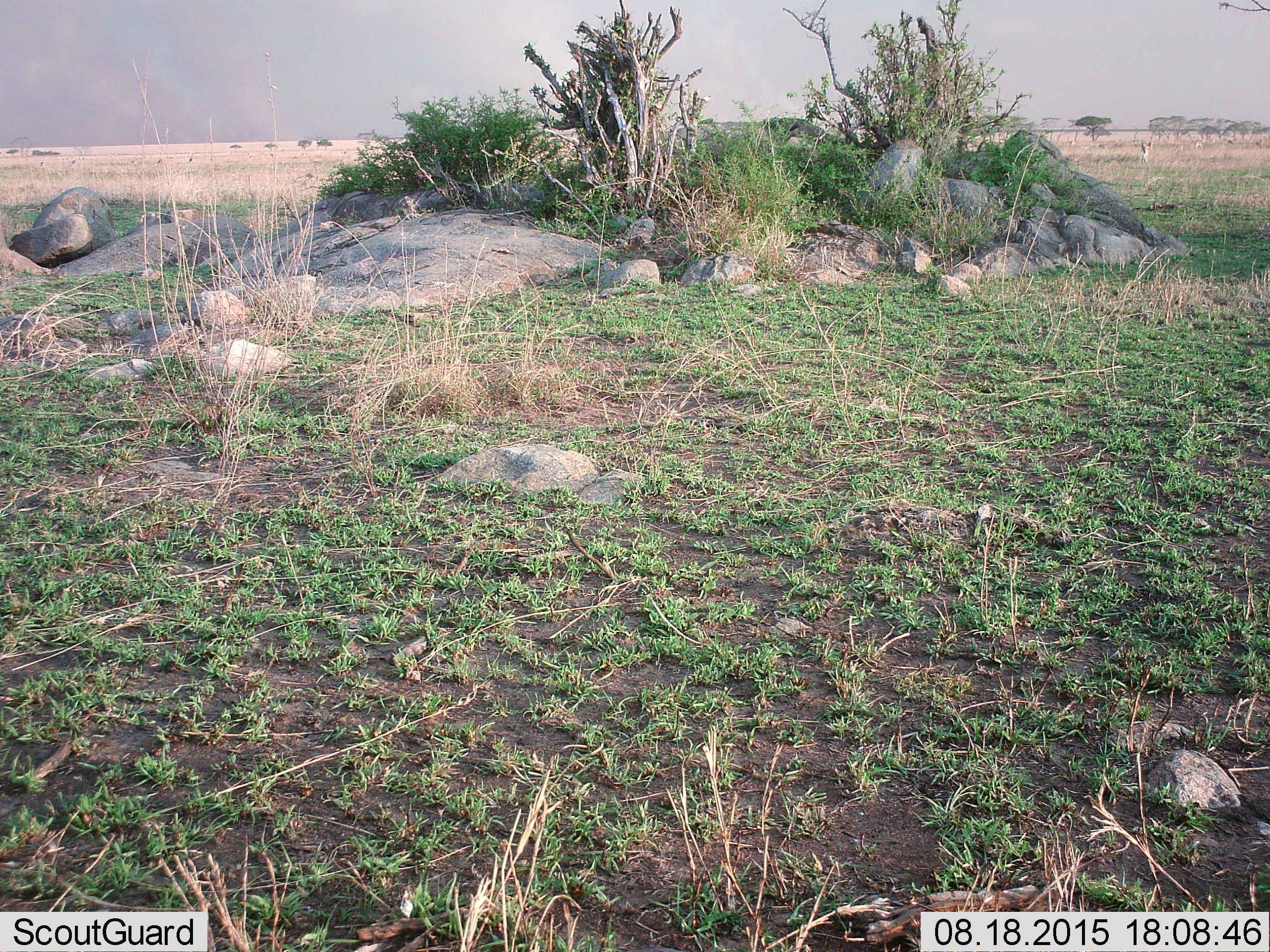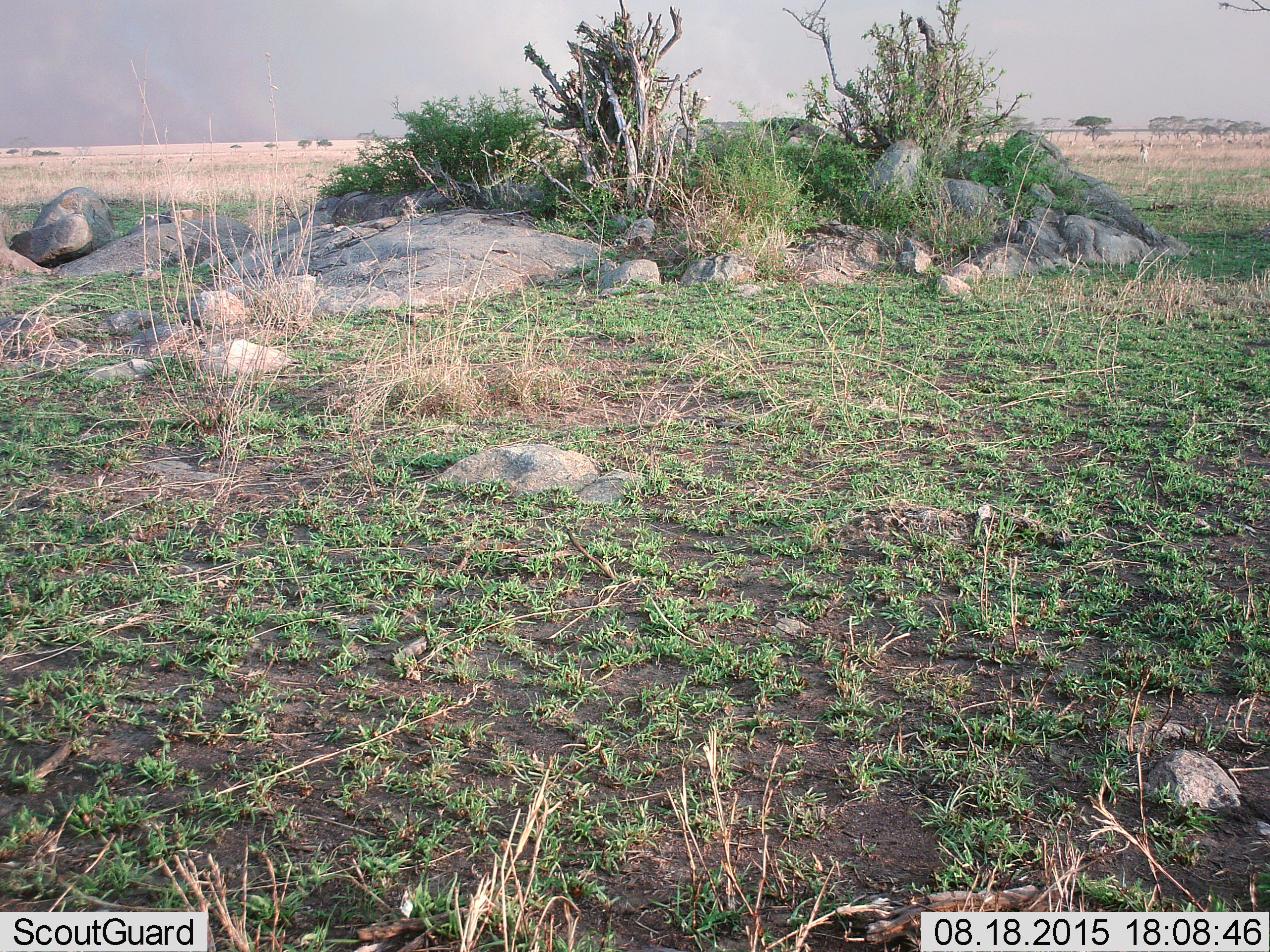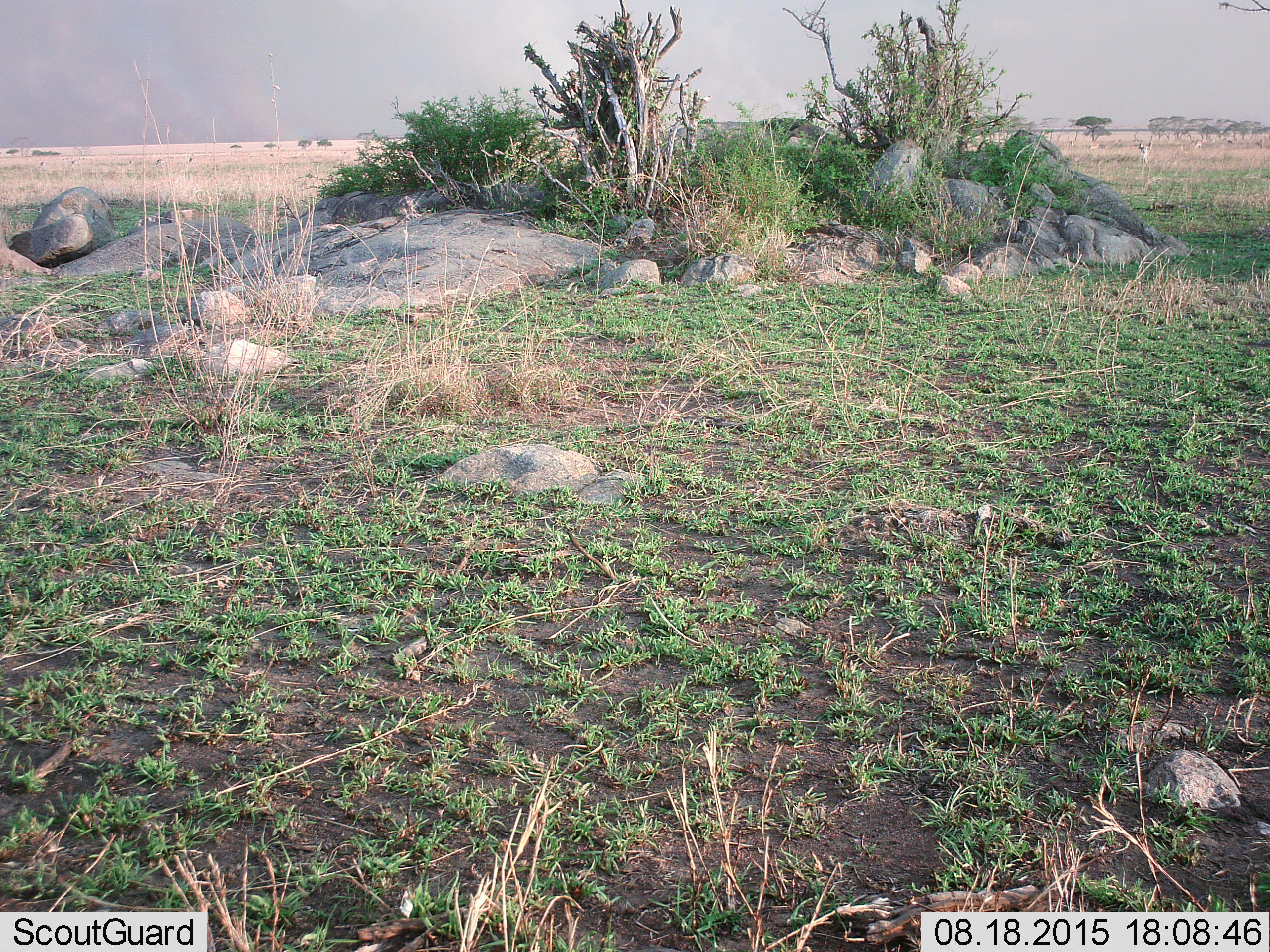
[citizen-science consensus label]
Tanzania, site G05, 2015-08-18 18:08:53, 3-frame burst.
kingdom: Animalia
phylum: Chordata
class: Mammalia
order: Artiodactyla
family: Bovidae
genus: Eudorcas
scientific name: Eudorcas thomsonii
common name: thomson's gazelle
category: gazellethomsons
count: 11-50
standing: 80%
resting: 0%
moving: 10%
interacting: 10%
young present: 0%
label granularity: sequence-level